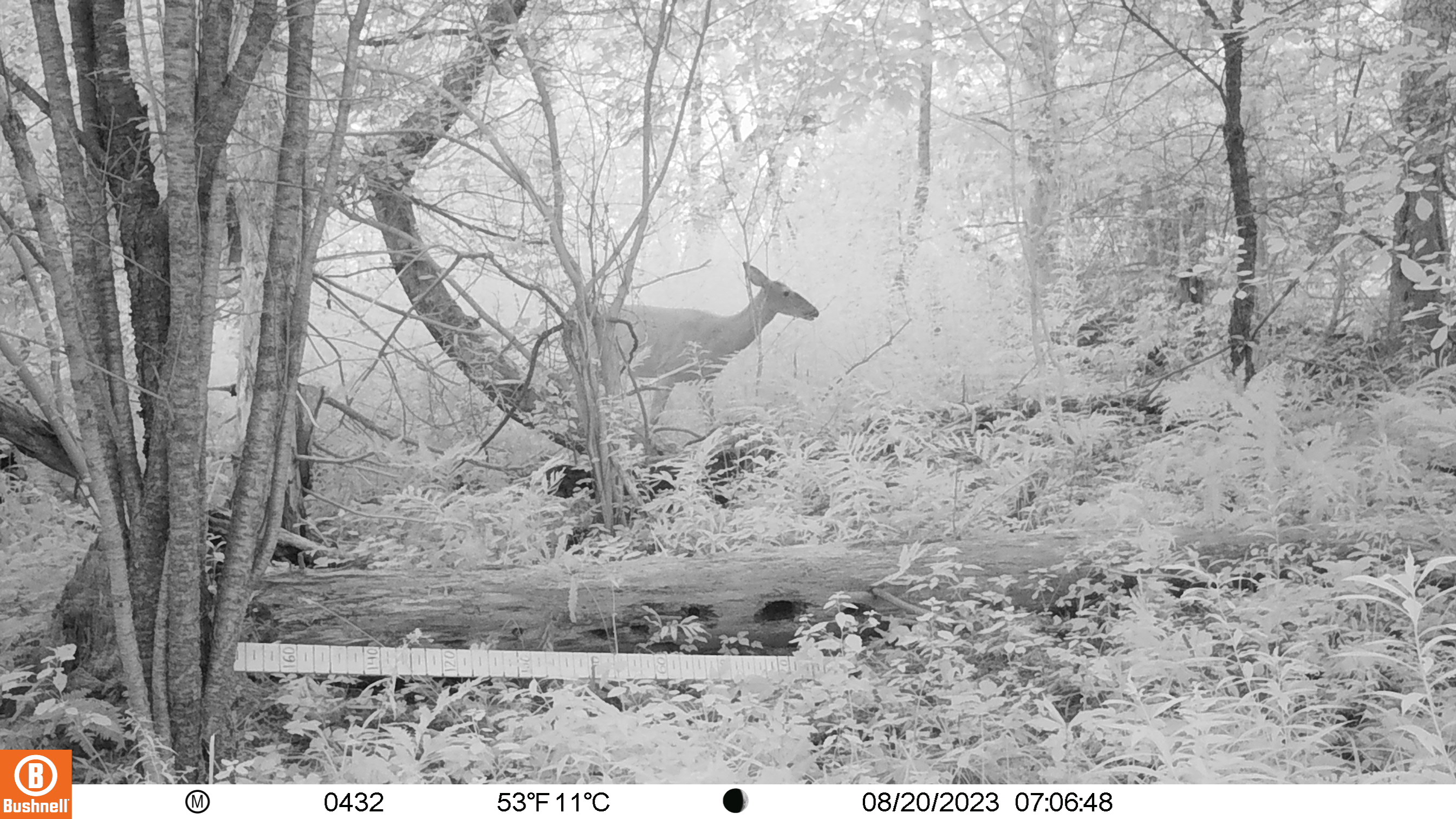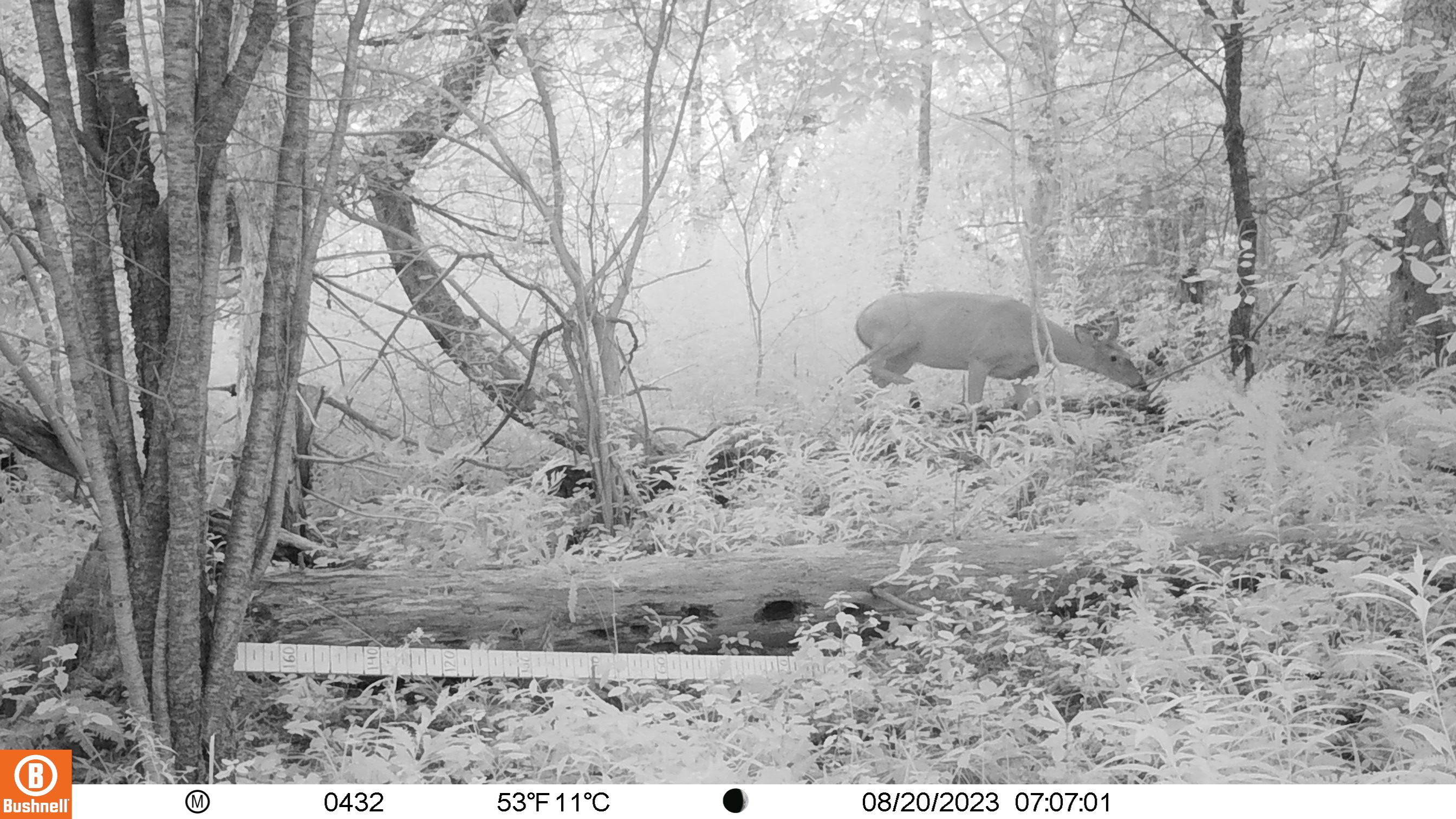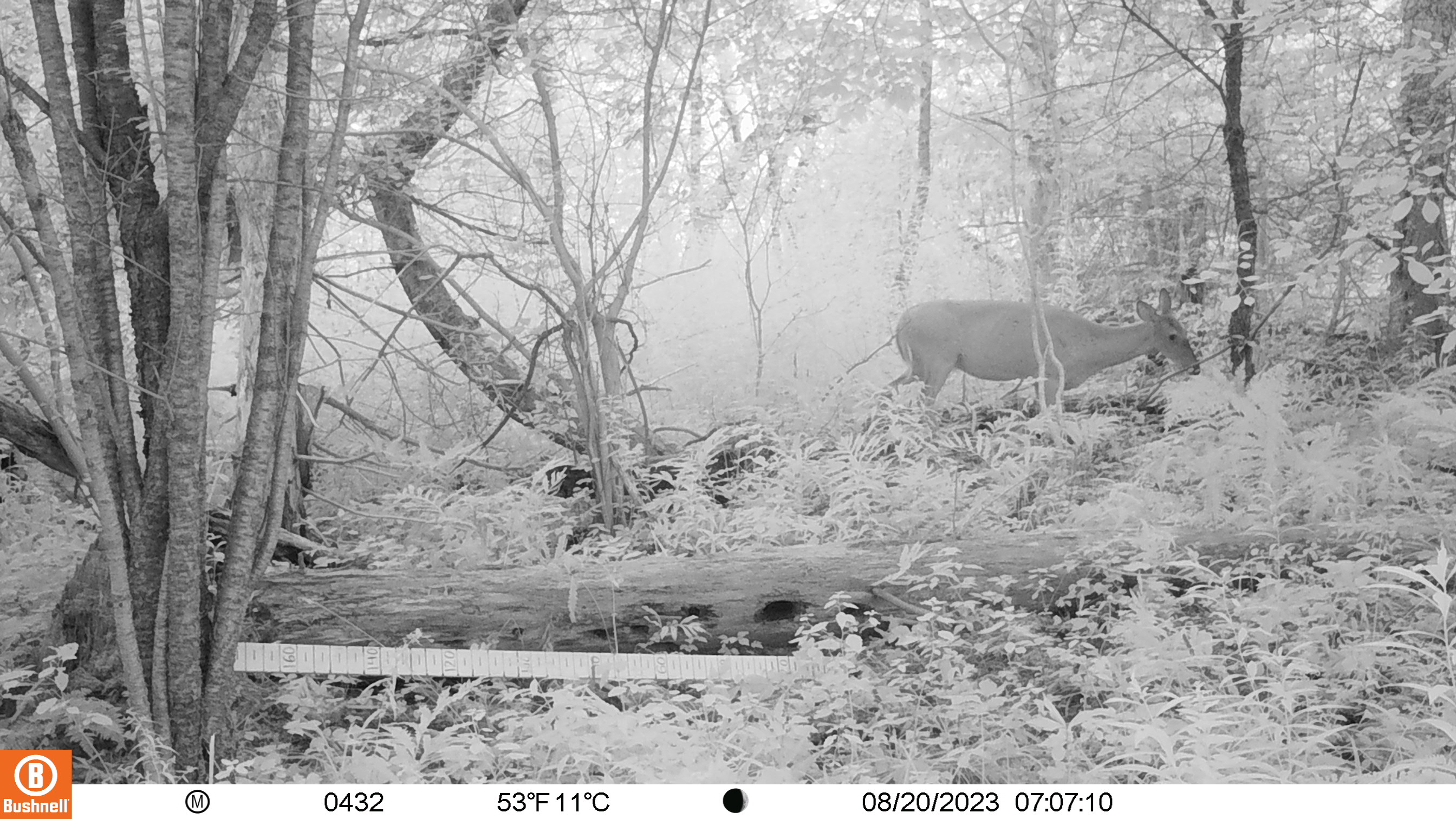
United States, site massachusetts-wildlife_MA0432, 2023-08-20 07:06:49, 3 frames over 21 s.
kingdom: Animalia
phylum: Chordata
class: Mammalia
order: Artiodactyla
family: Cervidae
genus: Odocoileus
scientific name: Odocoileus virginianus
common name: white-tailed deer